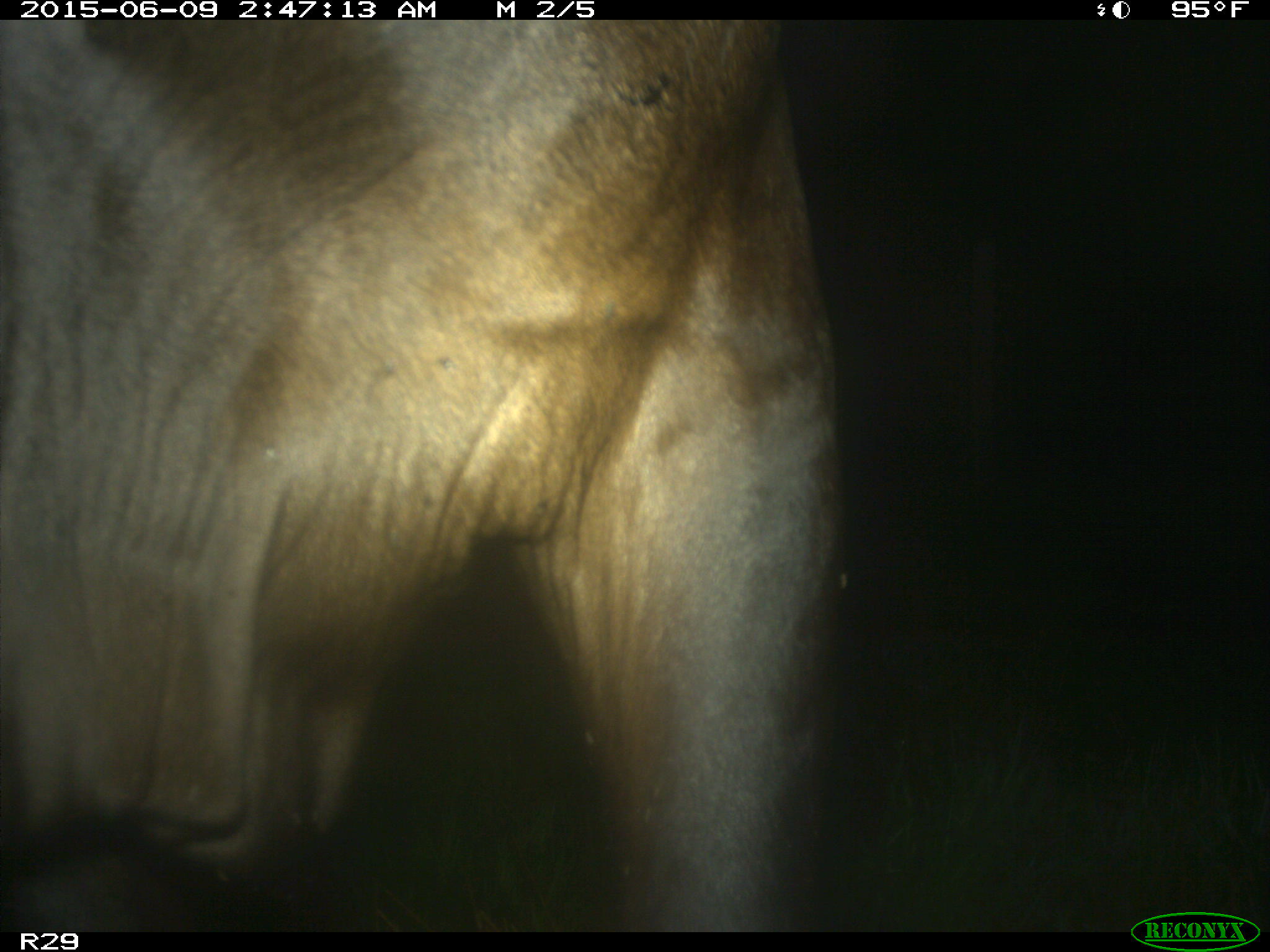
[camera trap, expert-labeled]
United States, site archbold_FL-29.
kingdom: Animalia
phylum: Chordata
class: Mammalia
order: Artiodactyla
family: Bovidae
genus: Bos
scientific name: Bos taurus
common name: domestic cow